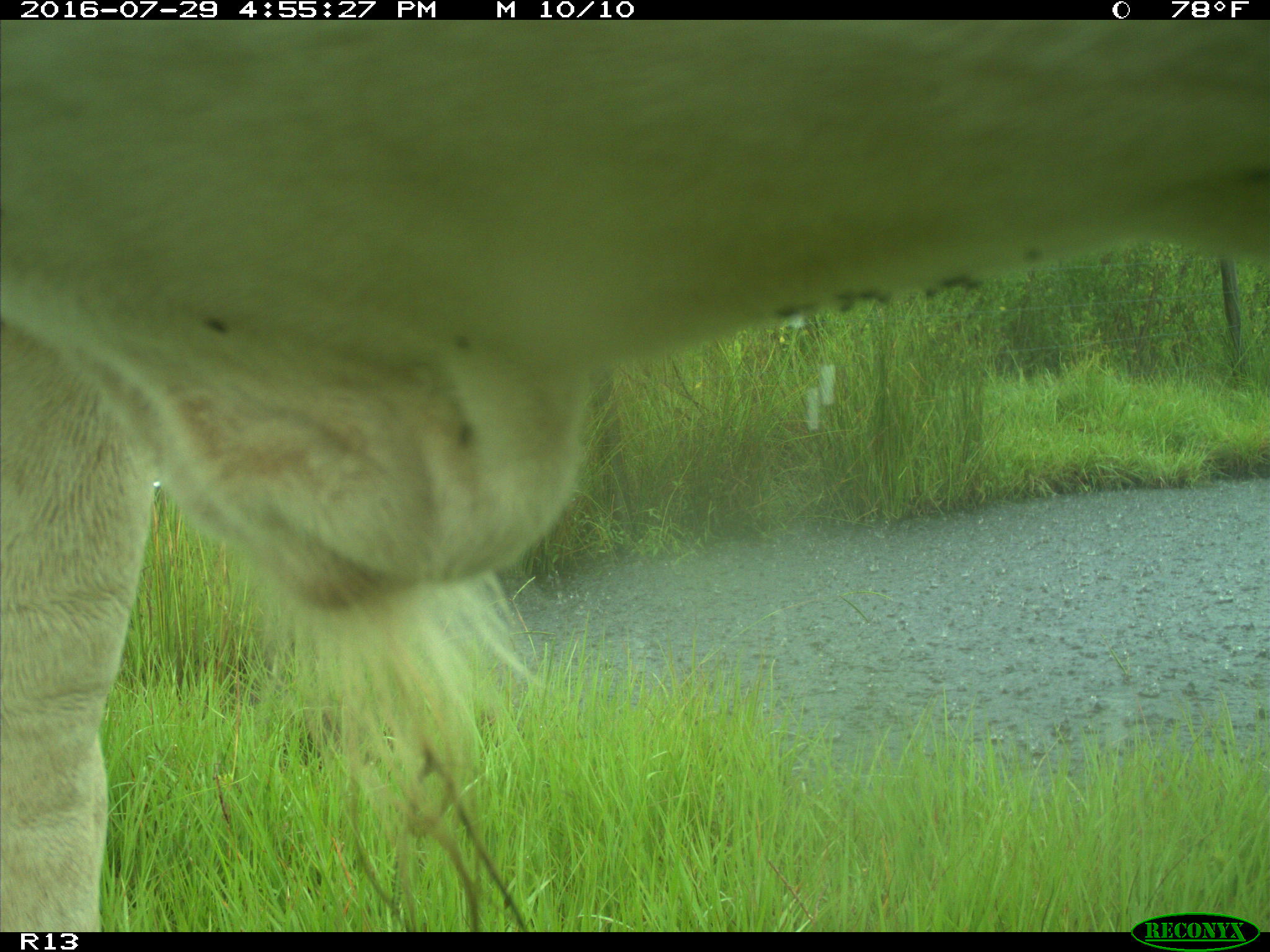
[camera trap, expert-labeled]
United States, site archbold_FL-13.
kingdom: Animalia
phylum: Chordata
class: Mammalia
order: Artiodactyla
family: Bovidae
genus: Bos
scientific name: Bos taurus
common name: domestic cow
Bos taurus (domestic cow).